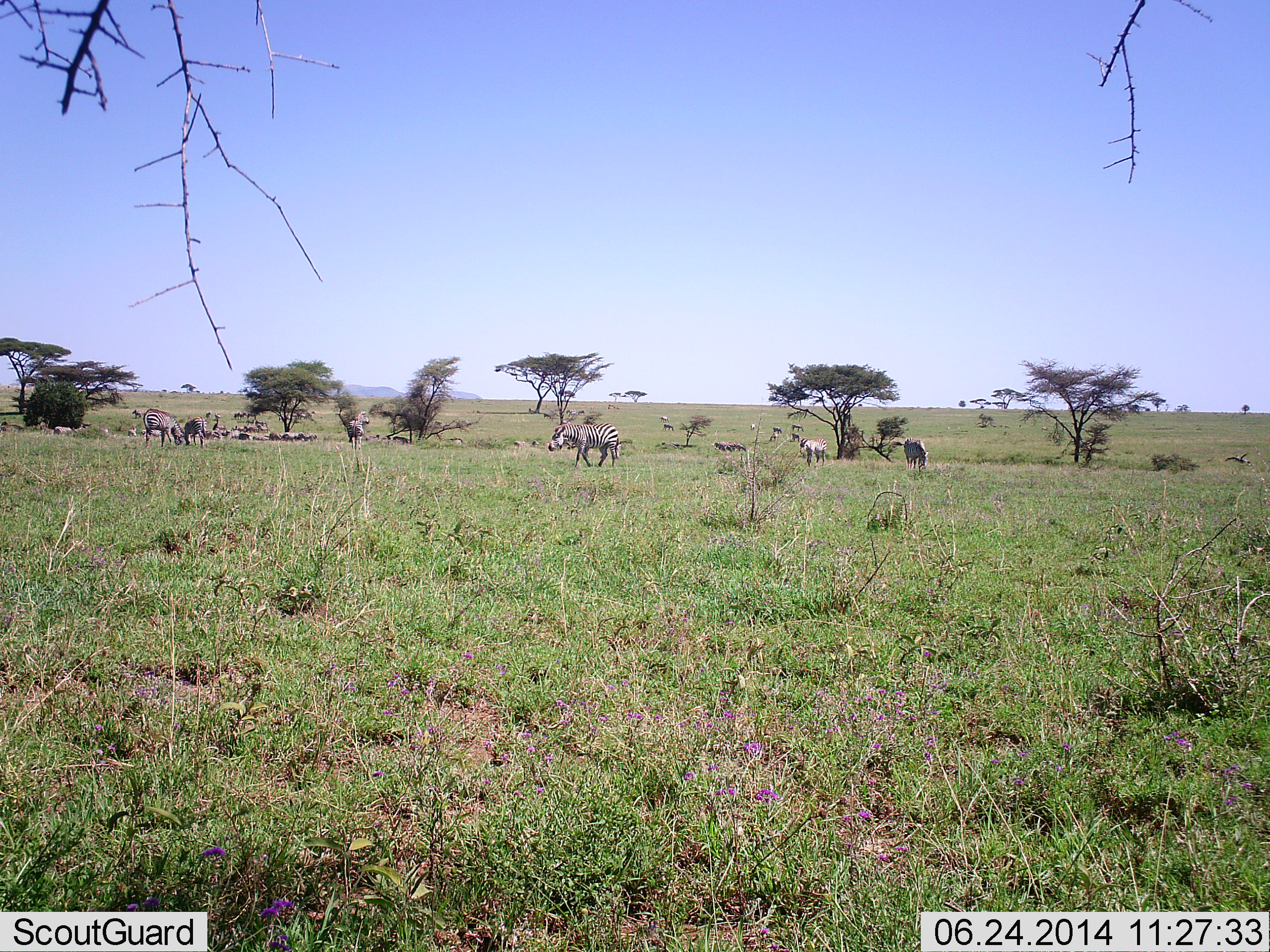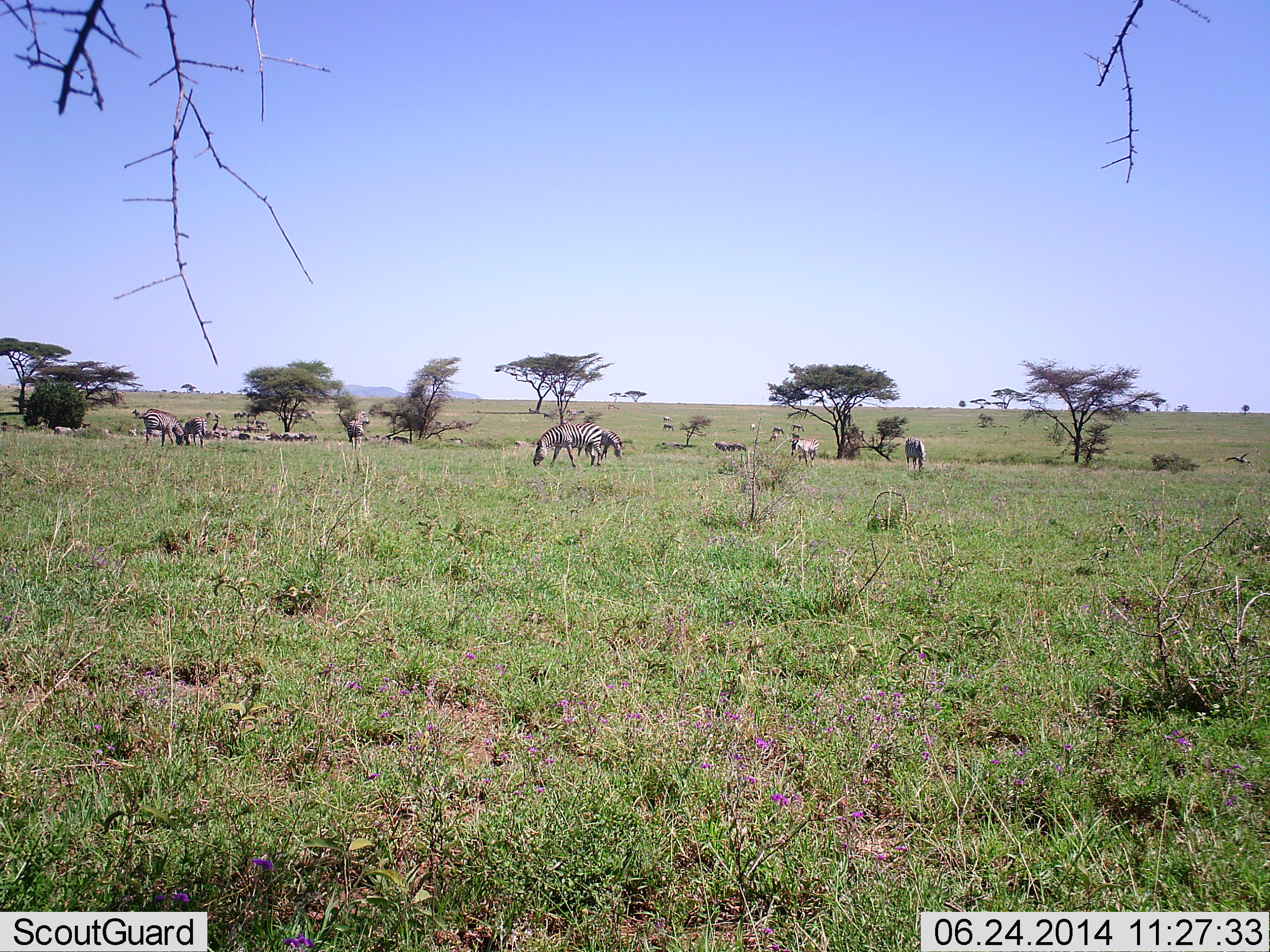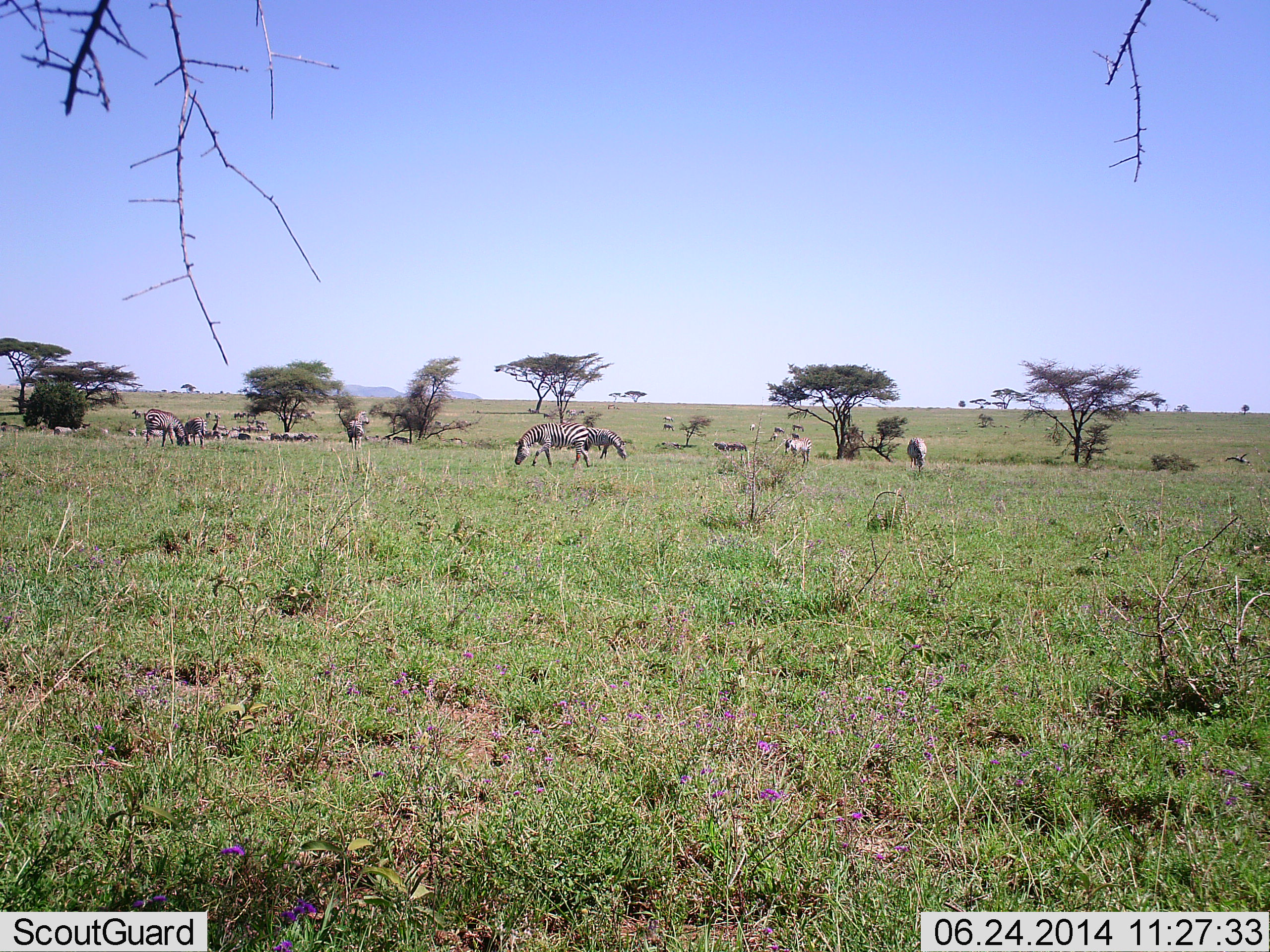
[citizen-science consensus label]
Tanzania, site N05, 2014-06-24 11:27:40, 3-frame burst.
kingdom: Animalia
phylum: Chordata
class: Mammalia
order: Perissodactyla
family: Equidae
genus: Equus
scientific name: Equus quagga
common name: plains zebra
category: zebra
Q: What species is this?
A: Zebra (plains zebra) (Equus quagga).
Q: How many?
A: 7.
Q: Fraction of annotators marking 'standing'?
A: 38%.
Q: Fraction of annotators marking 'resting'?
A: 8%.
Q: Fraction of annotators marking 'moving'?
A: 38%.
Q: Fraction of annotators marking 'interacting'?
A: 0%.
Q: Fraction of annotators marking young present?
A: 0%.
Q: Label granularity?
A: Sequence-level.